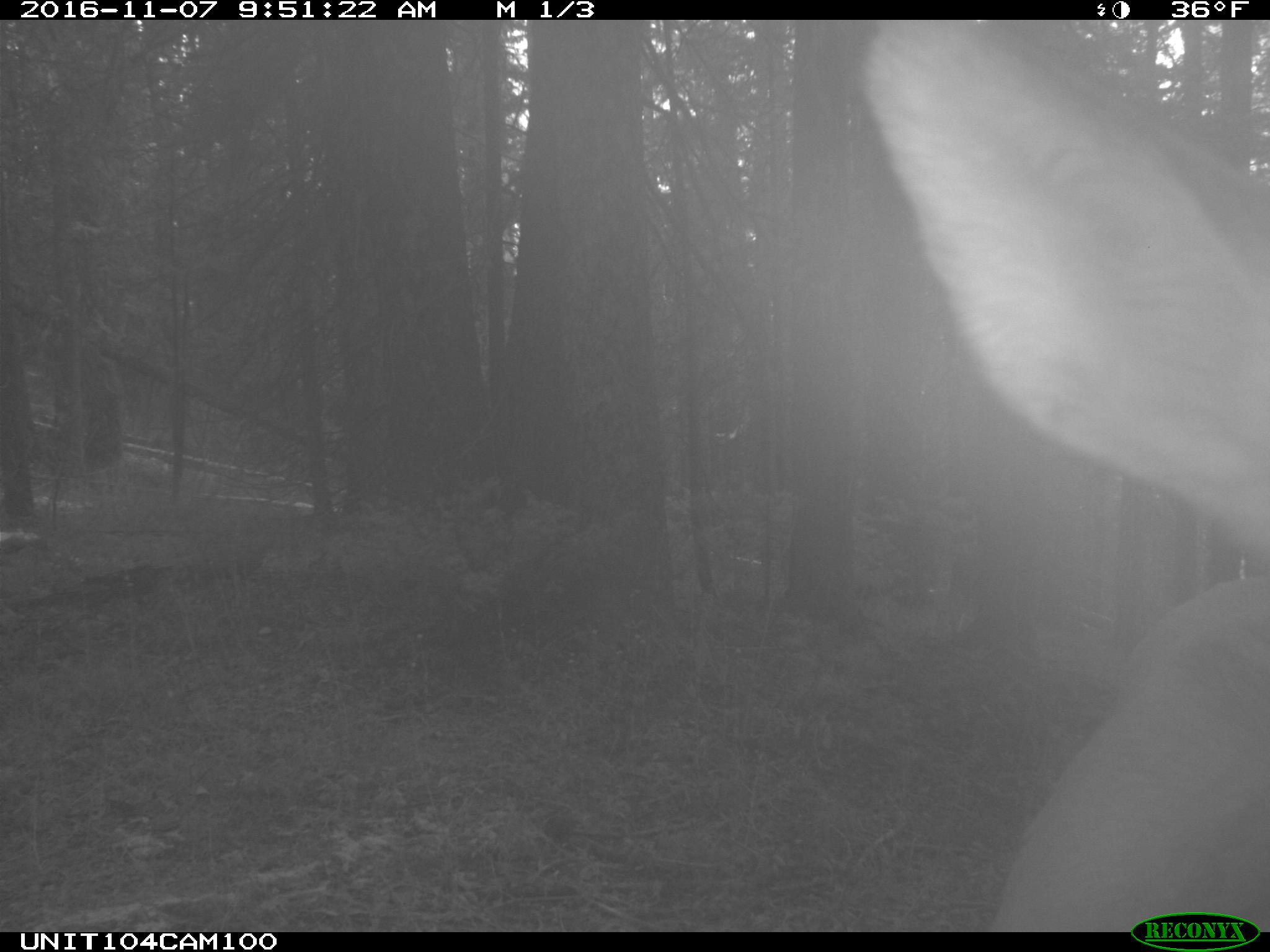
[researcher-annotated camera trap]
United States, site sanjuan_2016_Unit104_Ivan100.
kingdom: Animalia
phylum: Chordata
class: Mammalia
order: Artiodactyla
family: Cervidae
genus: Cervus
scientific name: Cervus elaphus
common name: red deer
Cervus elaphus (red deer).